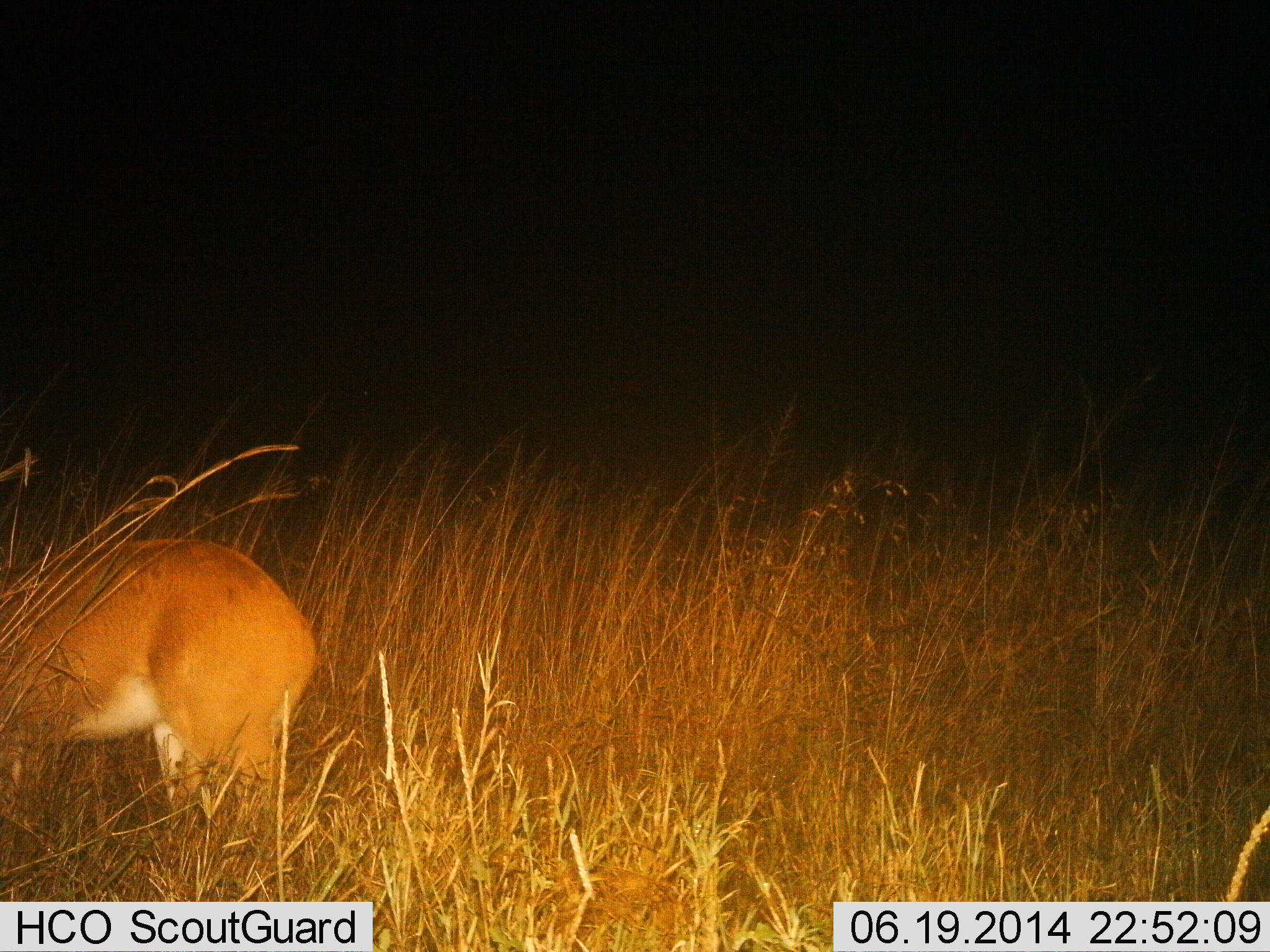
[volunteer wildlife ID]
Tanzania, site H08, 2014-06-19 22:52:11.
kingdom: Animalia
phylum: Chordata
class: Mammalia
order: Artiodactyla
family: Bovidae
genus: Redunca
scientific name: Redunca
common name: reedbuck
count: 1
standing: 100%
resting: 0%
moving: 0%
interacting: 0%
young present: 0%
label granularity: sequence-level